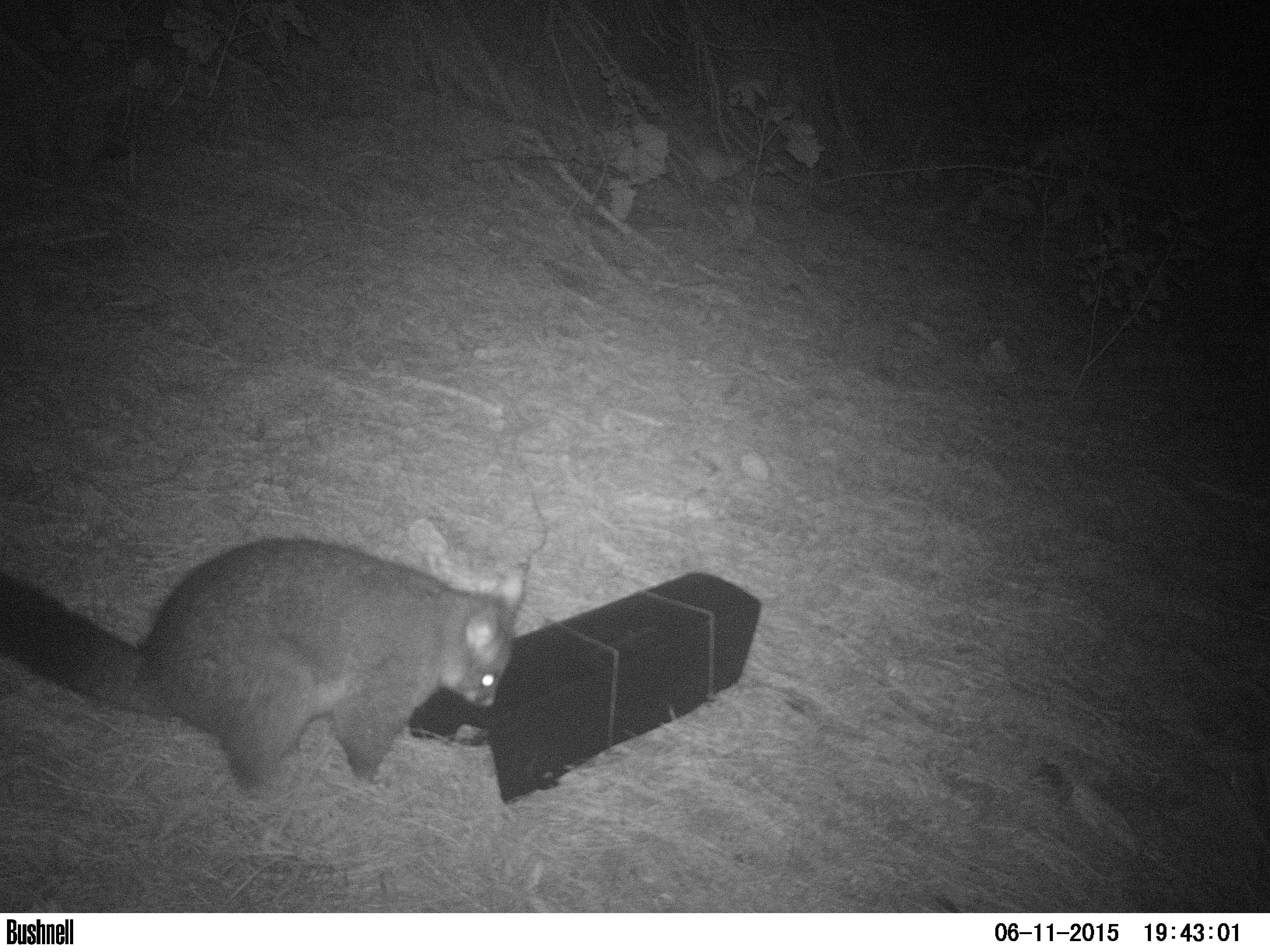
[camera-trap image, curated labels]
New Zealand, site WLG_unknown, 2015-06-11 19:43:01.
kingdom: Animalia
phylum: Chordata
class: Mammalia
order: Diprotodontia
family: Phalangeridae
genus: Trichosurus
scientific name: Trichosurus vulpecula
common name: common brushtail possum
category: possum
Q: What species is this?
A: Possum (common brushtail possum) (Trichosurus vulpecula).